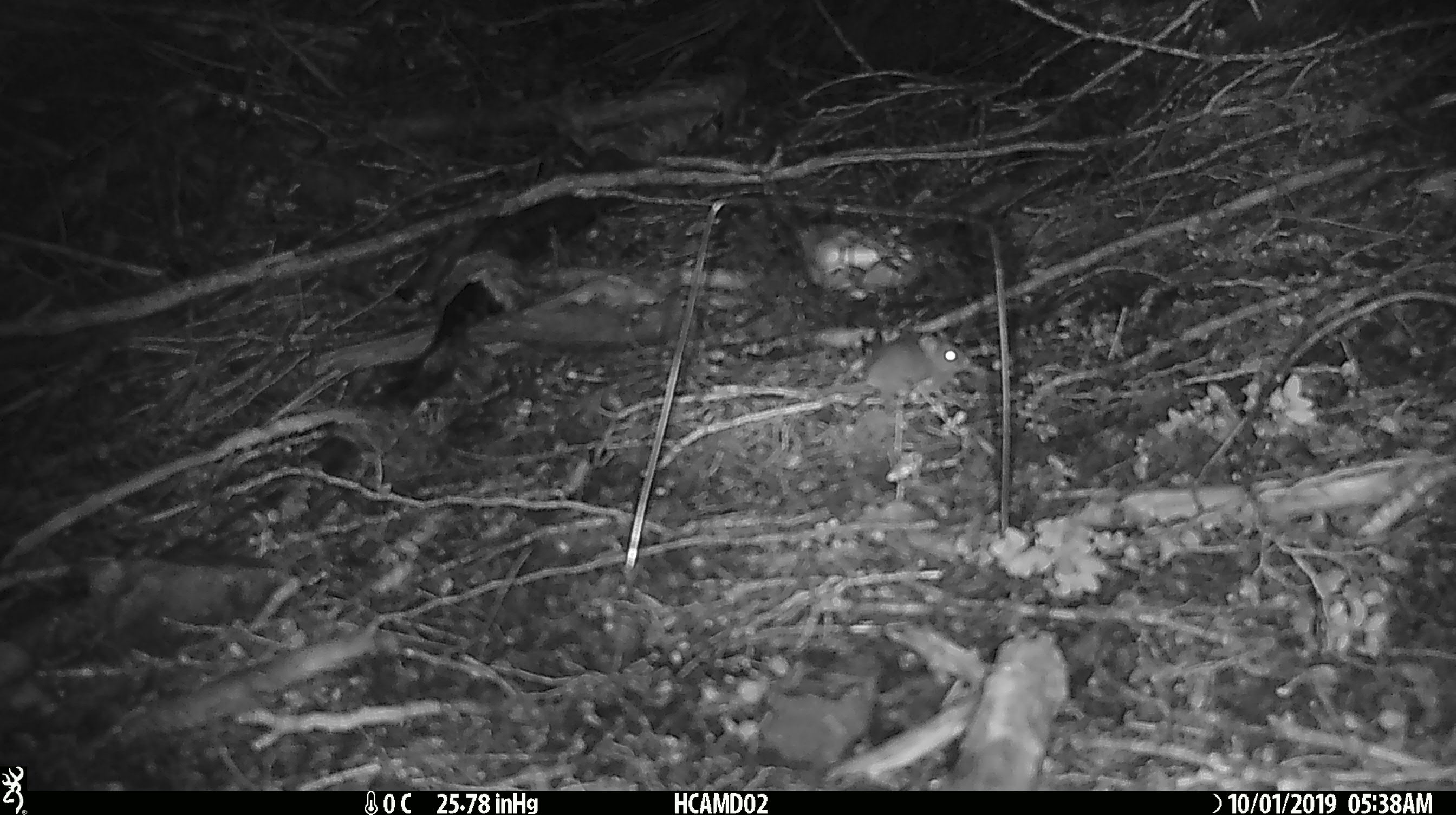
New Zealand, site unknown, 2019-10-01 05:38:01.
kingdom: Animalia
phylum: Chordata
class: Mammalia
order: Rodentia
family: Muridae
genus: Mus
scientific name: Mus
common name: mouse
Mouse (Mus).